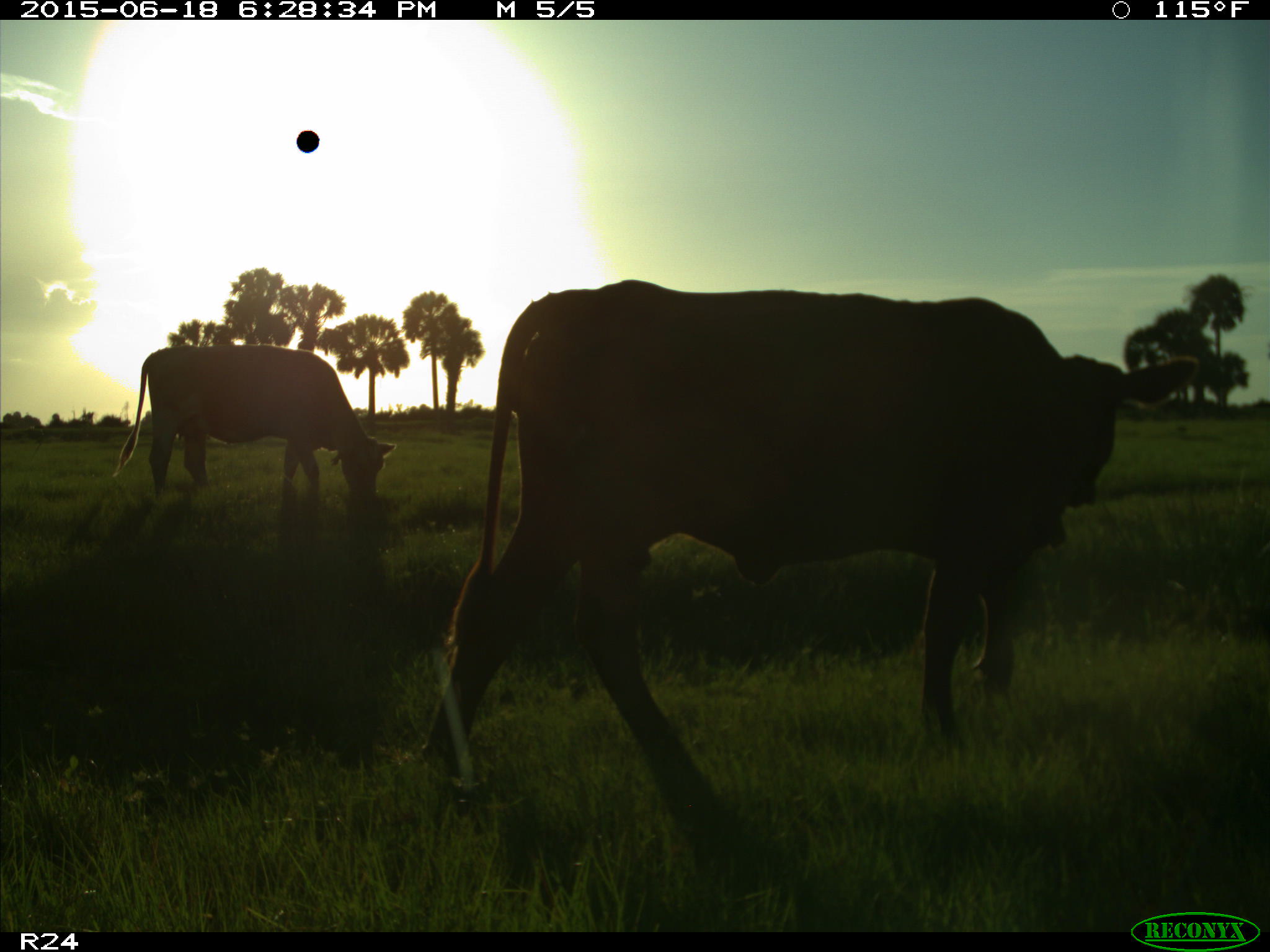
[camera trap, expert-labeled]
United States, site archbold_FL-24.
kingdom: Animalia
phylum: Chordata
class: Mammalia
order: Artiodactyla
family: Bovidae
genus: Bos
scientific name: Bos taurus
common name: domestic cow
Bos taurus (domestic cow).